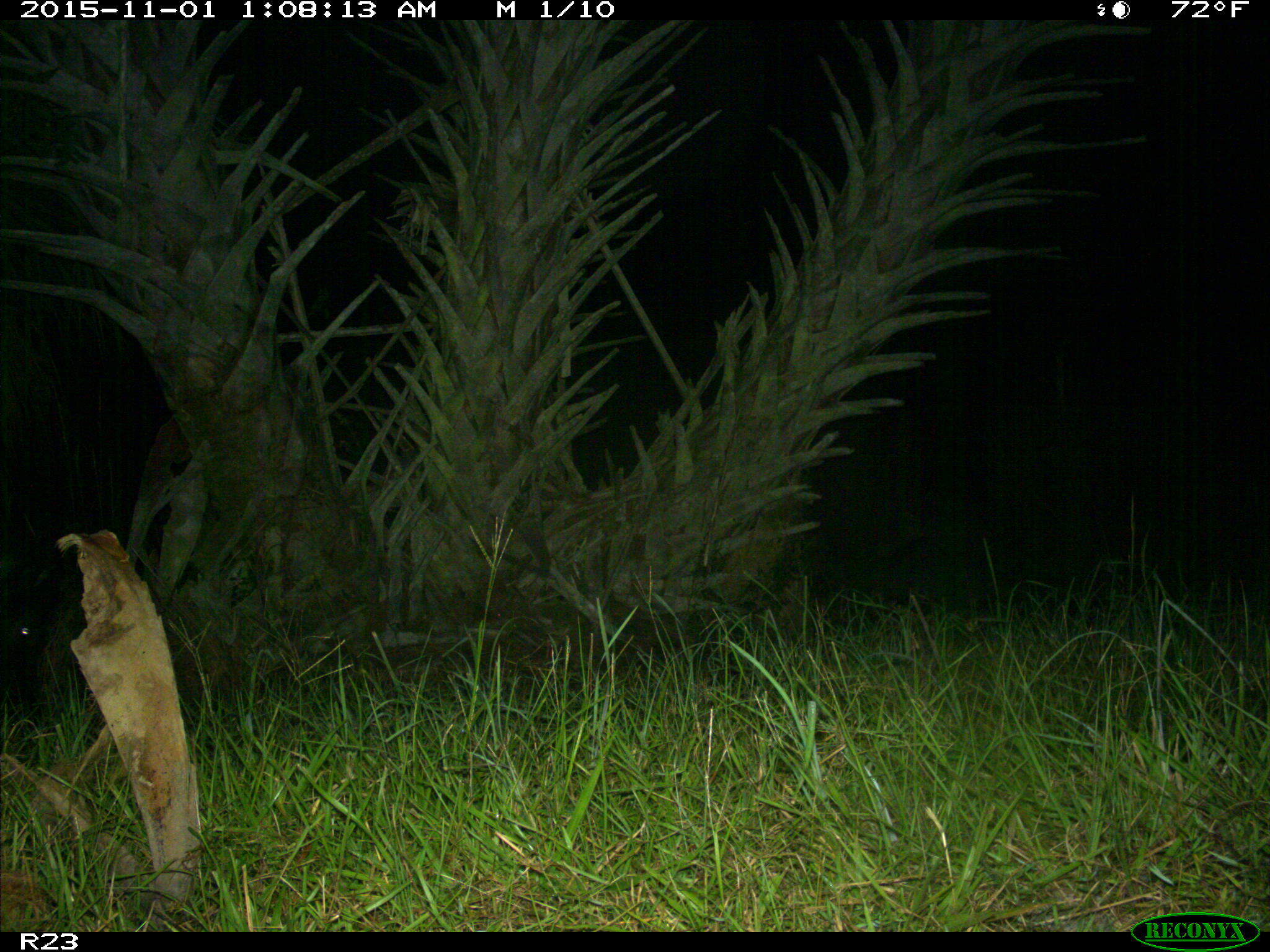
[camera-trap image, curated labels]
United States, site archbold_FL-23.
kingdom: Animalia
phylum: Chordata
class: Mammalia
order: Artiodactyla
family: Suidae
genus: Sus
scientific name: Sus scrofa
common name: wild boar